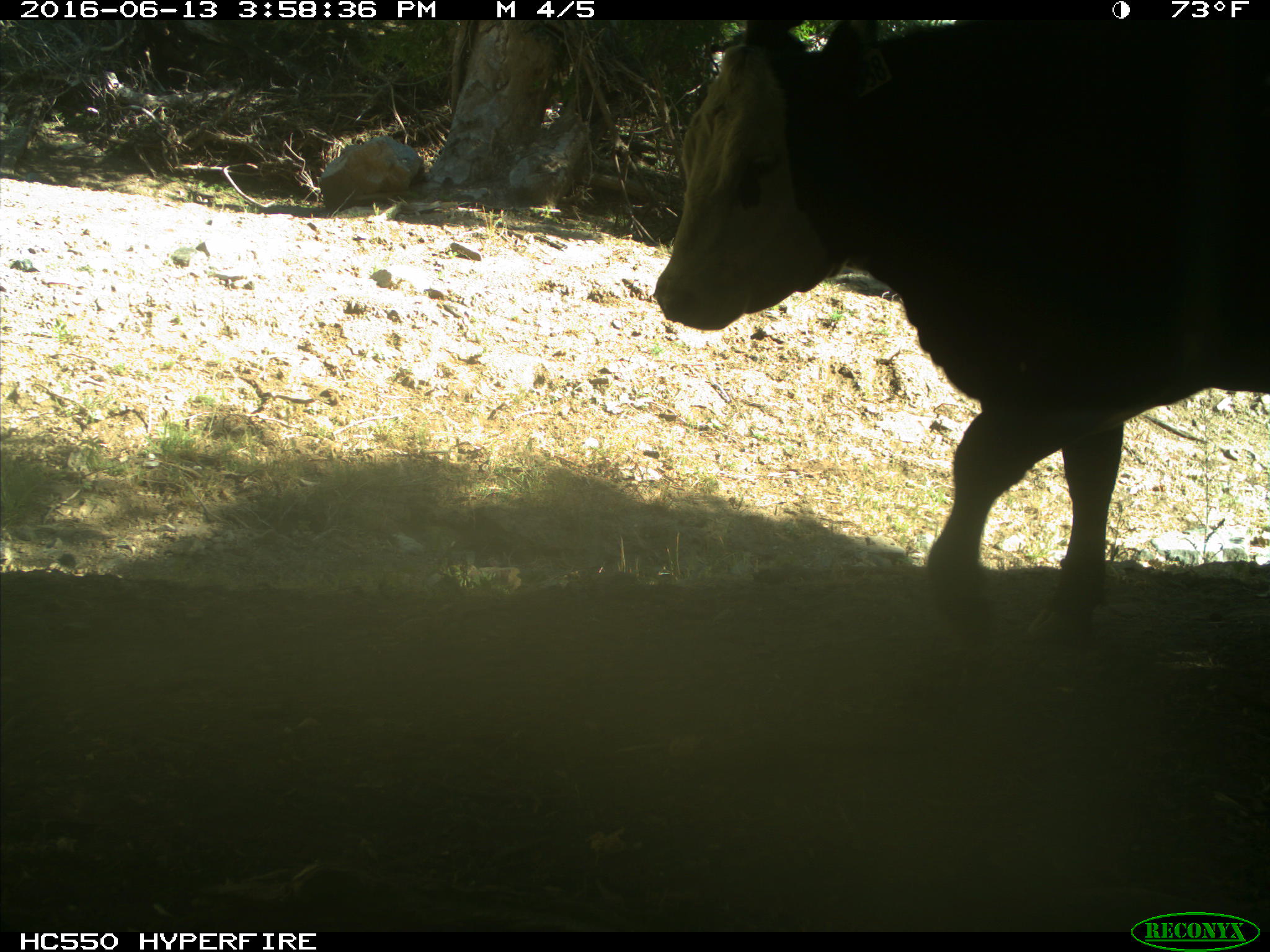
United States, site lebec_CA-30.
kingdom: Animalia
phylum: Chordata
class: Mammalia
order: Artiodactyla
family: Bovidae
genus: Bos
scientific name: Bos taurus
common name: domestic cow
Bos taurus (domestic cow).